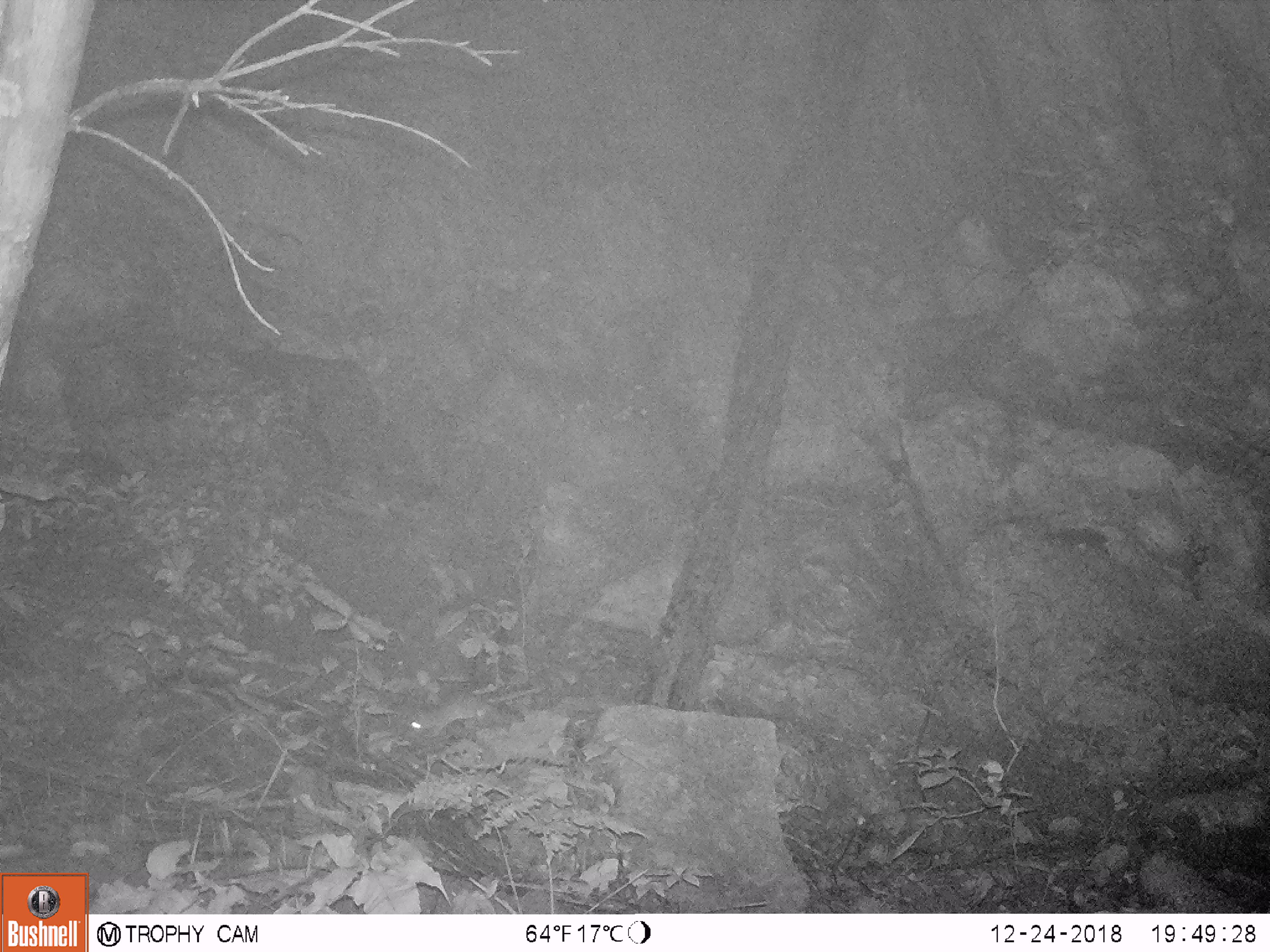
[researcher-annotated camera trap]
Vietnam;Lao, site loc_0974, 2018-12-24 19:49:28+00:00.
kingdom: Animalia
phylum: Chordata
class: Mammalia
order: Rodentia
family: Muridae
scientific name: Muridae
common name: old-world mice and rats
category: unidentified murid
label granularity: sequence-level